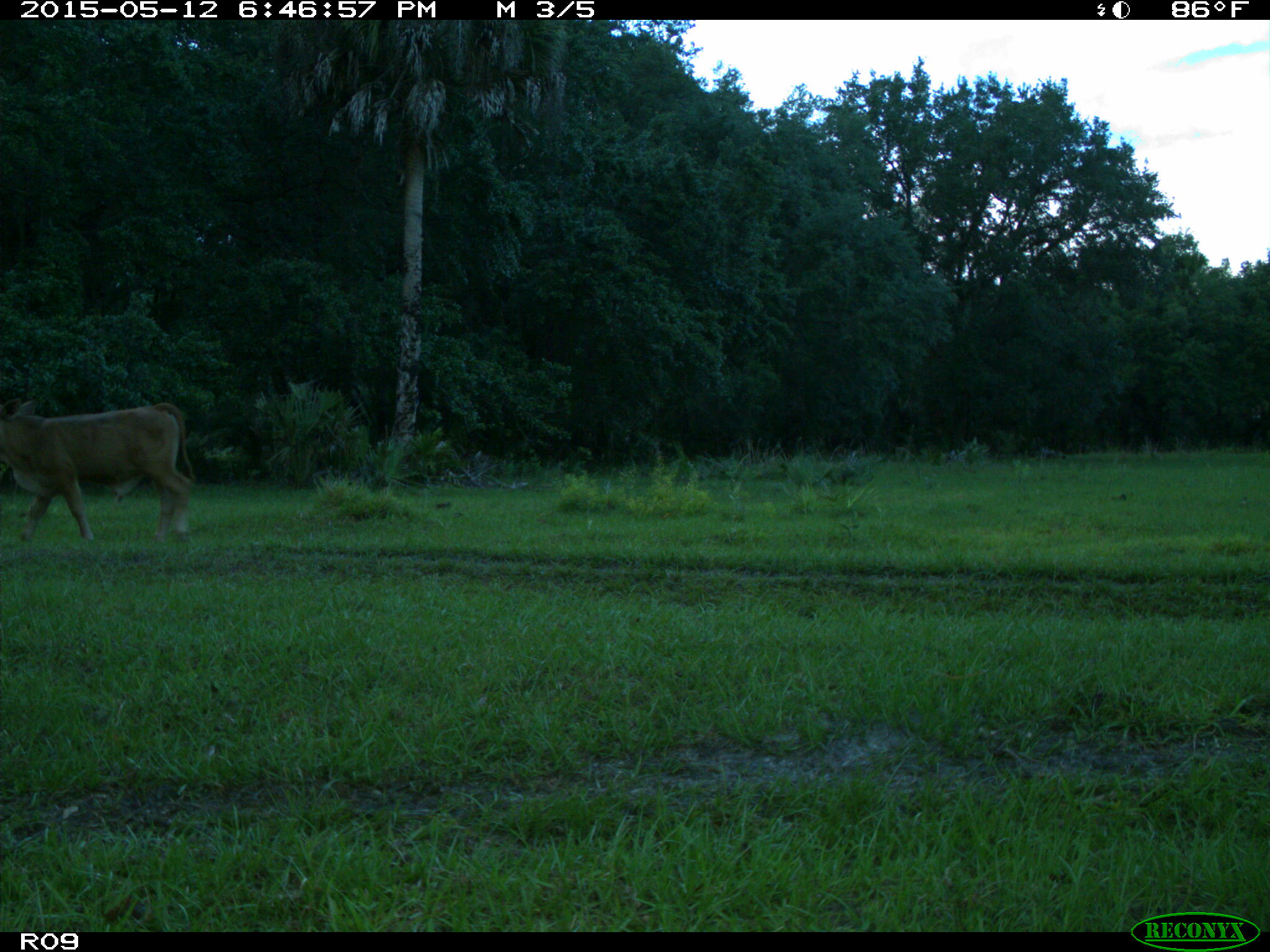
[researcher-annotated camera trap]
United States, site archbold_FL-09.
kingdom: Animalia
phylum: Chordata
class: Mammalia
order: Artiodactyla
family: Bovidae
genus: Bos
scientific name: Bos taurus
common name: domestic cow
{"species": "Bos taurus (domestic cow)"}